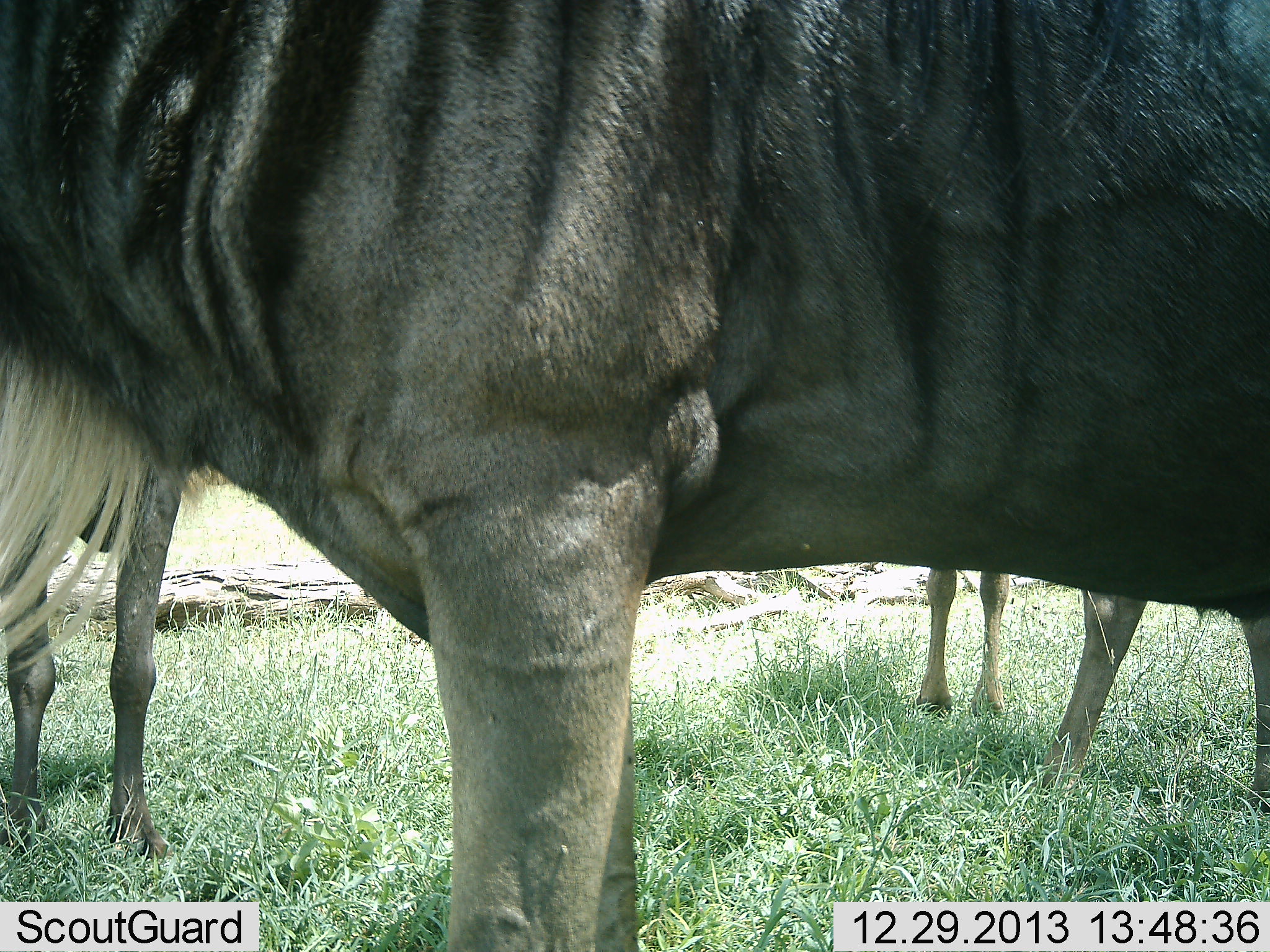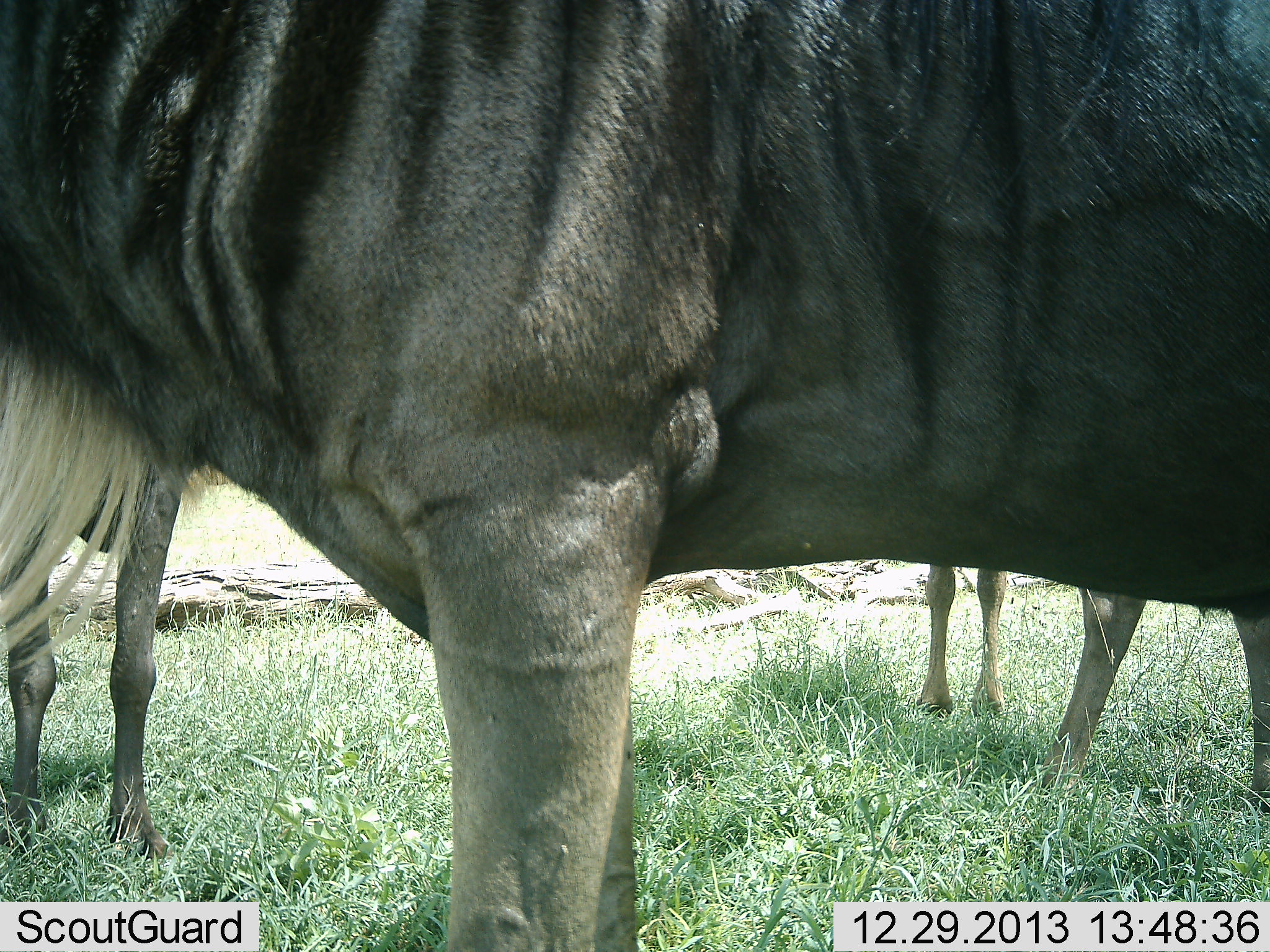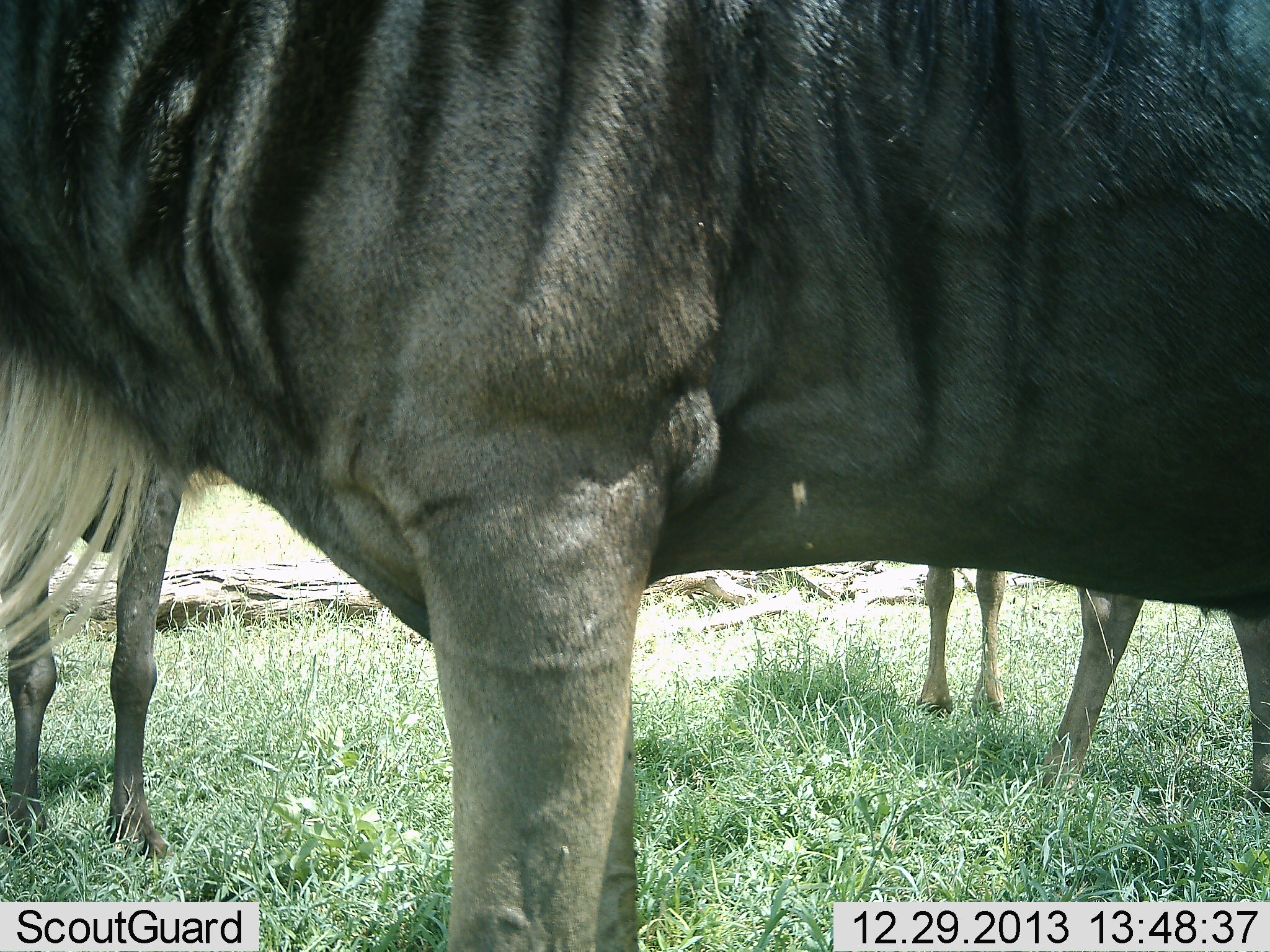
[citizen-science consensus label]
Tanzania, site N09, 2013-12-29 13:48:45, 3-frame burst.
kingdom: Animalia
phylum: Chordata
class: Mammalia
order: Artiodactyla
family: Bovidae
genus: Connochaetes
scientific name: Connochaetes taurinus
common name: blue wildebeest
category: wildebeest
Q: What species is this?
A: Wildebeest (blue wildebeest) (Connochaetes taurinus).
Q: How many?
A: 3.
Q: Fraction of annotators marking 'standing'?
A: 91%.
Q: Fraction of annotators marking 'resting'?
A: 0%.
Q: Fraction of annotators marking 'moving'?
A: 0%.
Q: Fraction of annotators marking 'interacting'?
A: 9%.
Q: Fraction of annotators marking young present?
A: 0%.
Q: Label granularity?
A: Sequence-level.